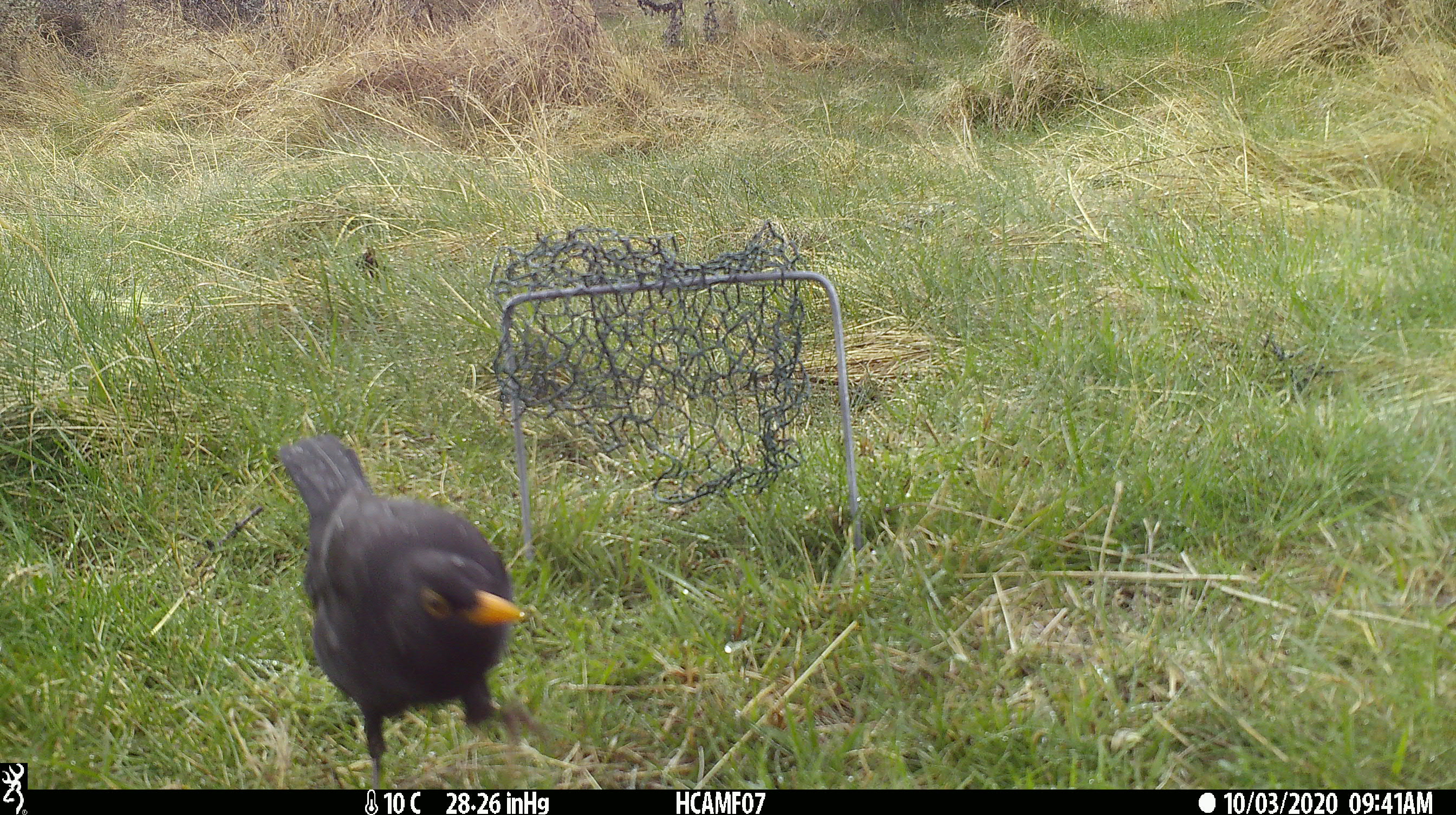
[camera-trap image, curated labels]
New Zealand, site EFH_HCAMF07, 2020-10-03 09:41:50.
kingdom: Animalia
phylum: Chordata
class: Aves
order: Passeriformes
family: Turdidae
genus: Turdus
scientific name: Turdus merula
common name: eurasian blackbird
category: blackbird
Blackbird (eurasian blackbird) (Turdus merula).